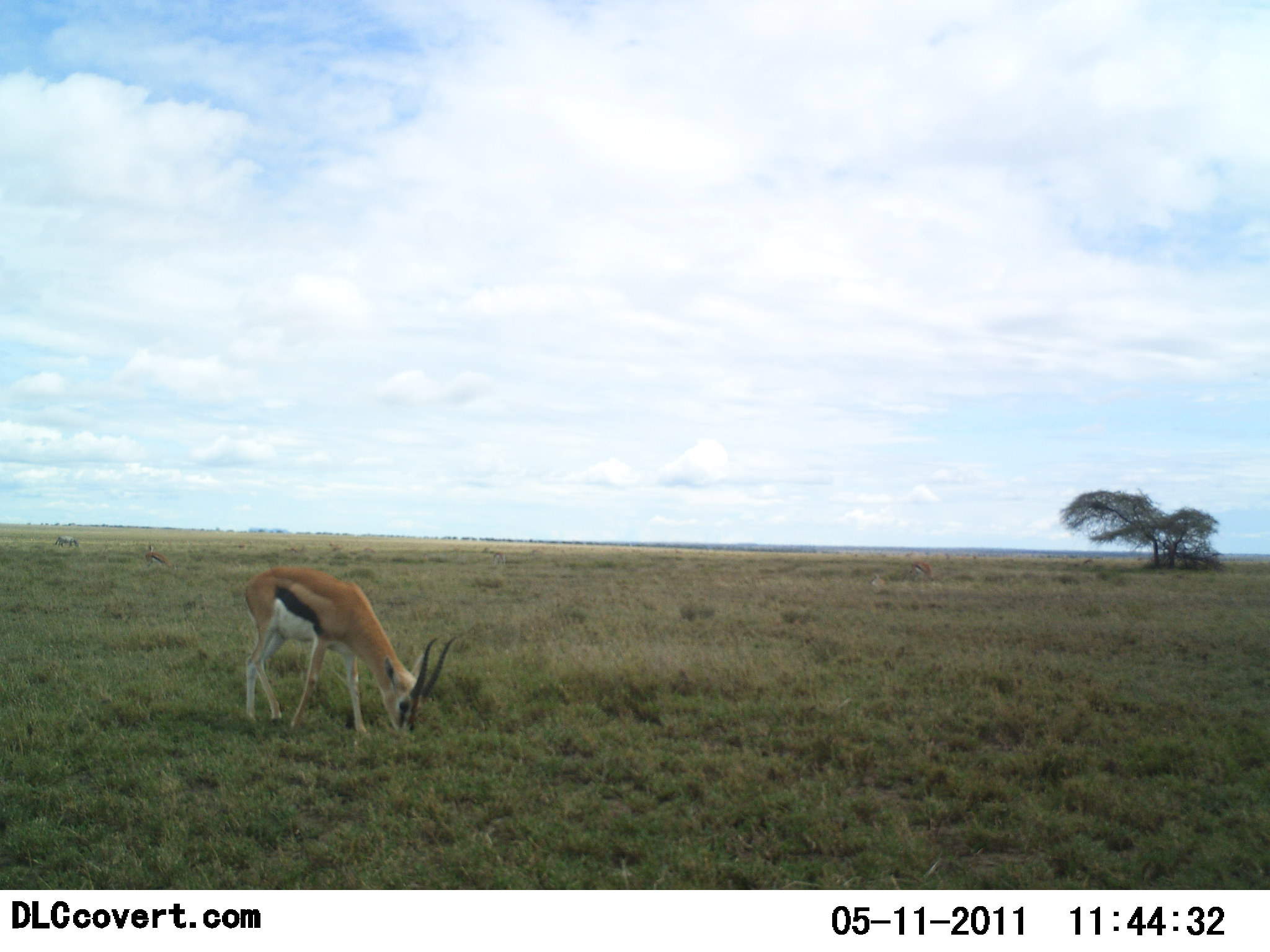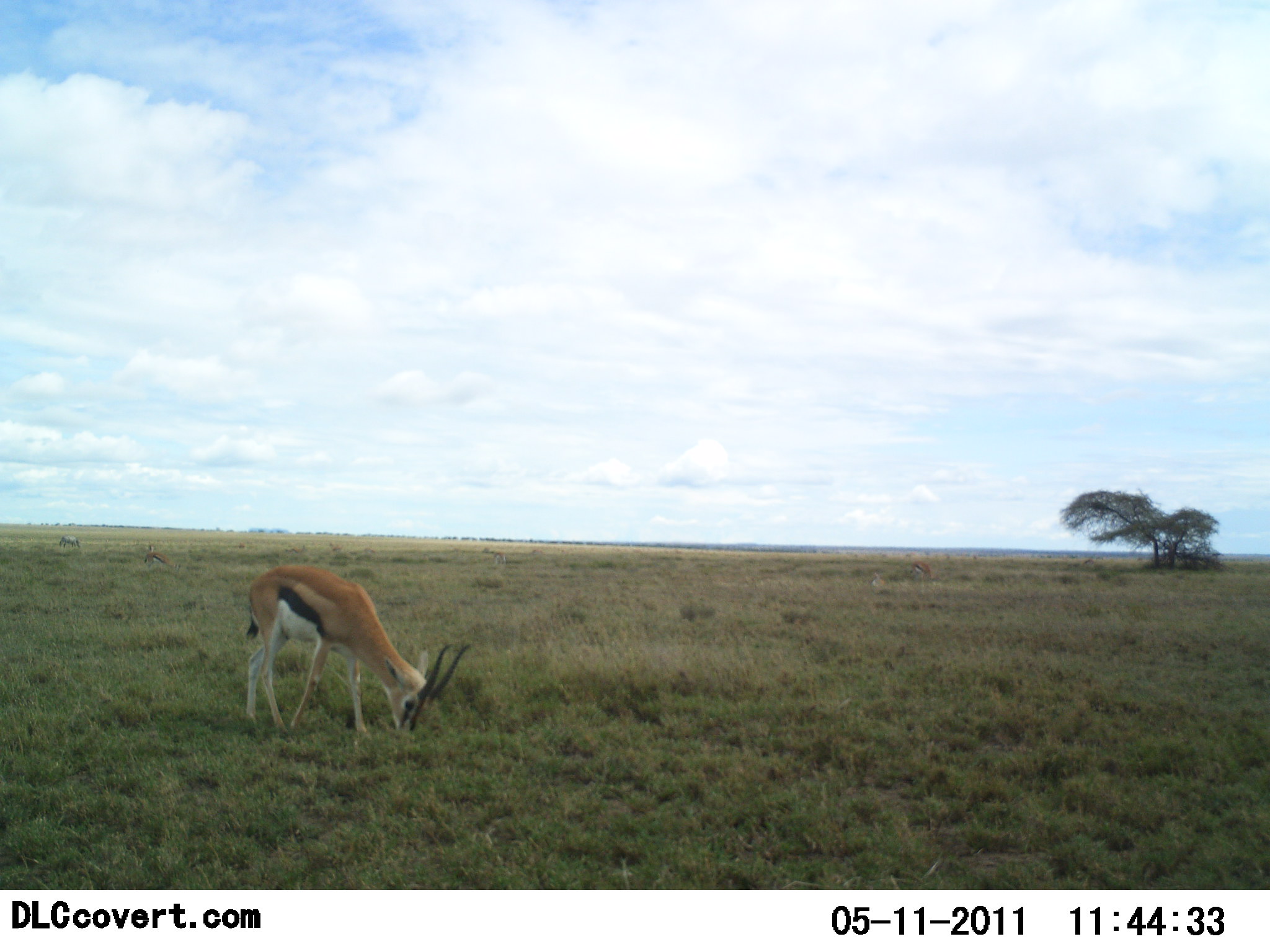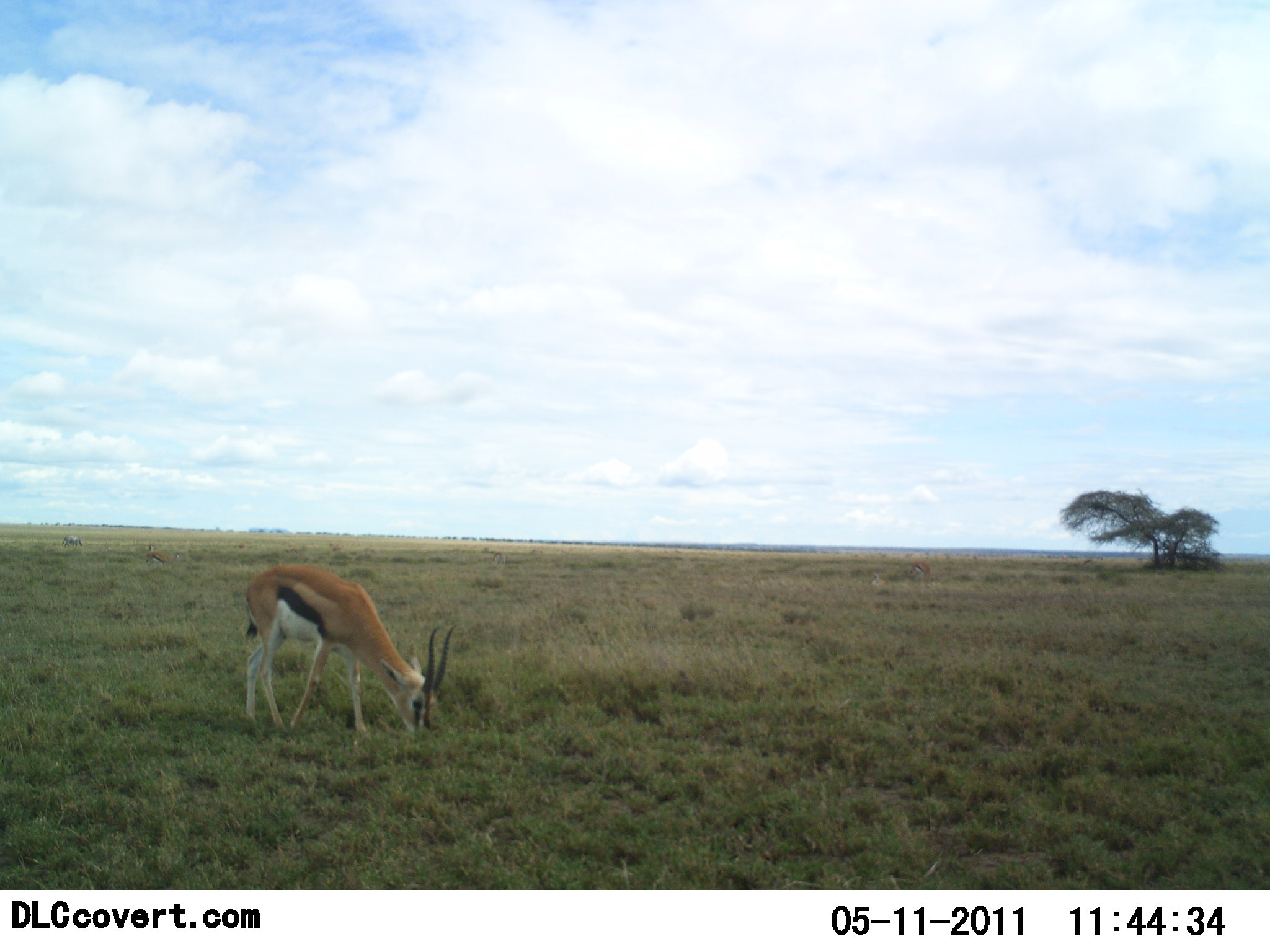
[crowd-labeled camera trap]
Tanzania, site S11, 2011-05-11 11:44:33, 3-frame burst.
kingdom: Animalia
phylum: Chordata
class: Mammalia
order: Artiodactyla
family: Bovidae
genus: Eudorcas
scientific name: Eudorcas thomsonii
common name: thomson's gazelle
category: gazellethomsons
Gazellethomsons (thomson's gazelle) (Eudorcas thomsonii), count 1. Behavior (volunteer vote fractions): standing 15%, resting 0%, moving 0%, interacting 0%. Young present (vote fraction): 0%. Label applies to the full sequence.